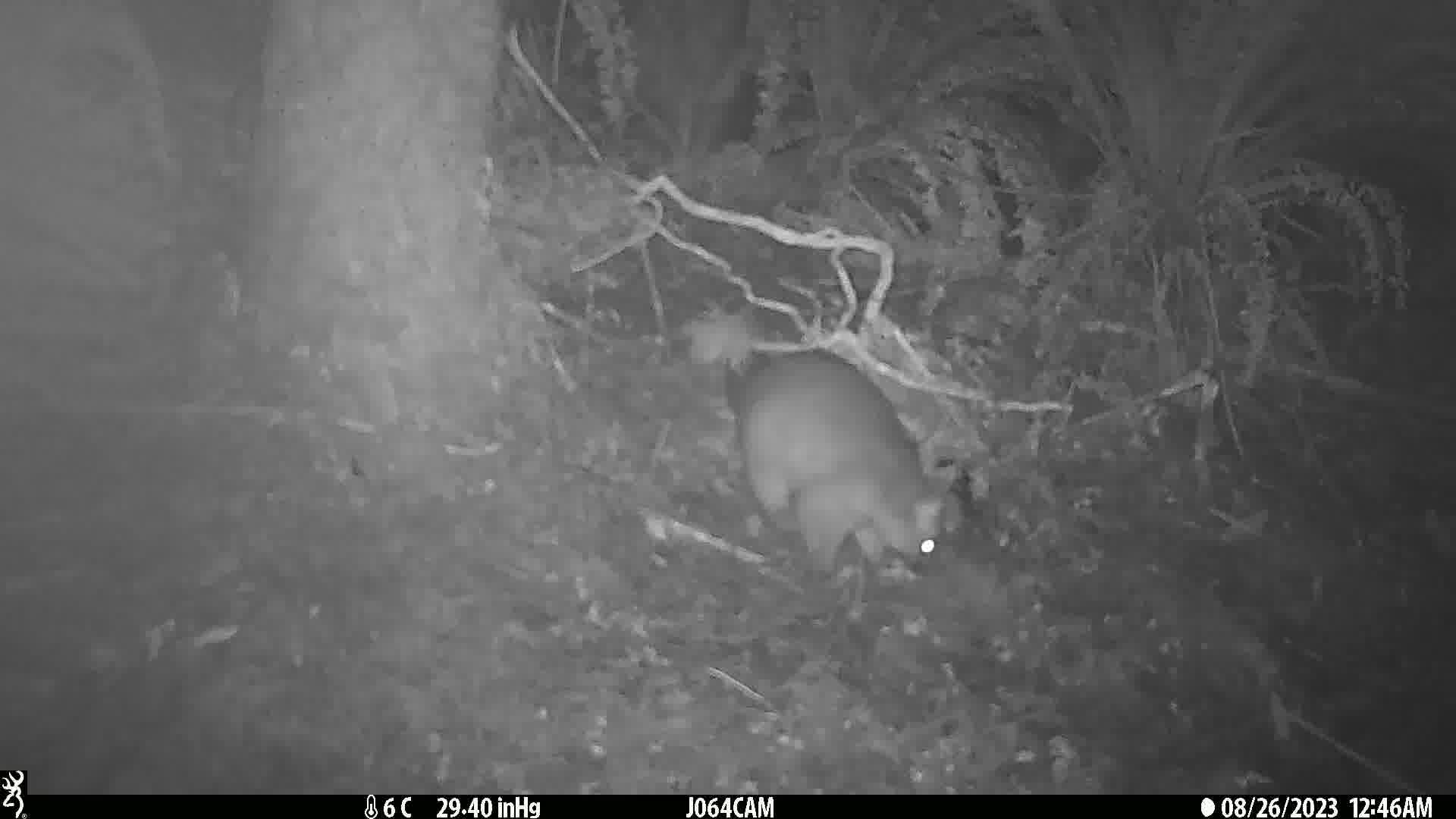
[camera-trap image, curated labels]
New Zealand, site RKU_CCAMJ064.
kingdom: Animalia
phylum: Chordata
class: Mammalia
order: Diprotodontia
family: Phalangeridae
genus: Trichosurus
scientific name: Trichosurus vulpecula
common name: common brushtail possum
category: possum